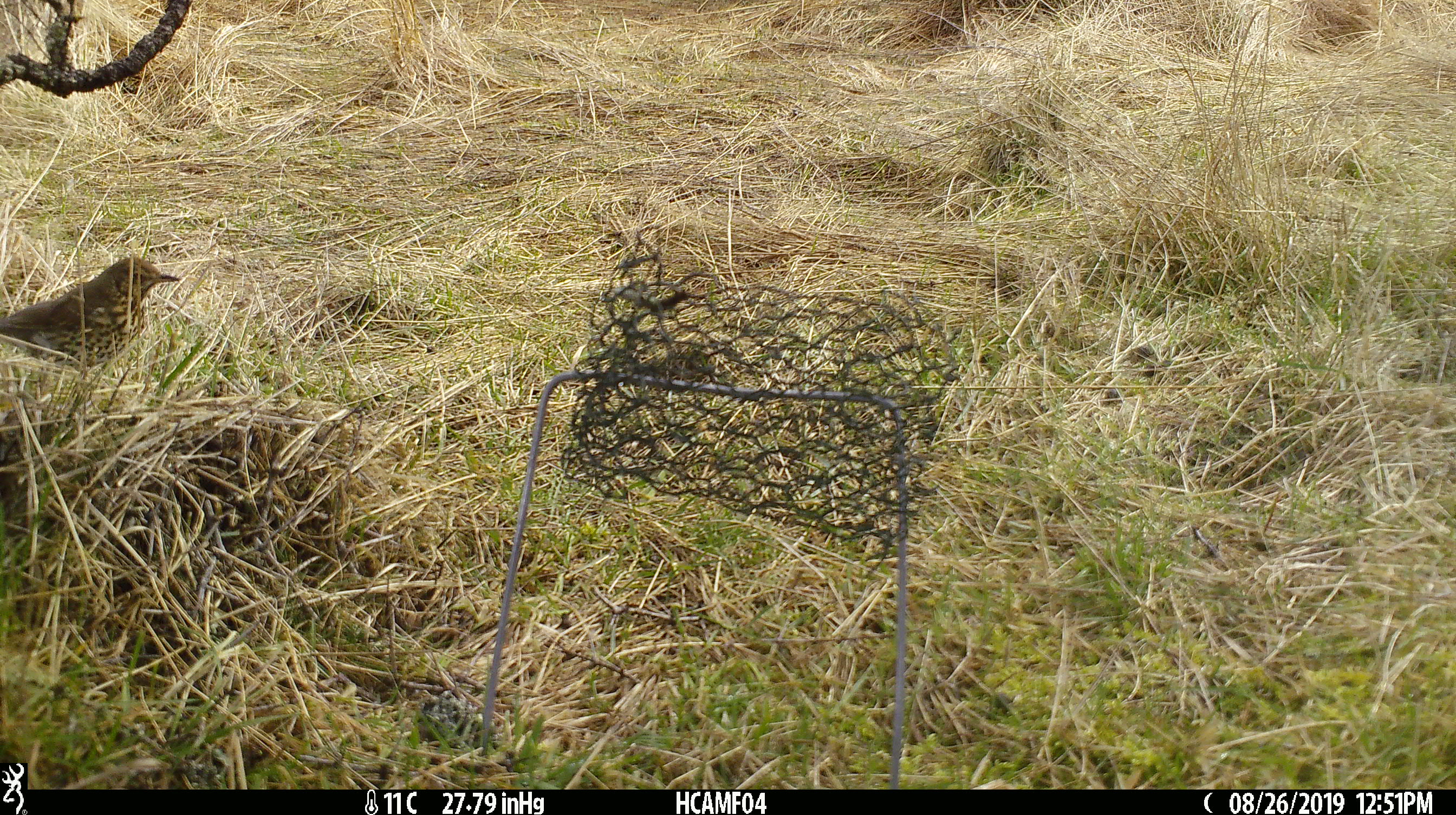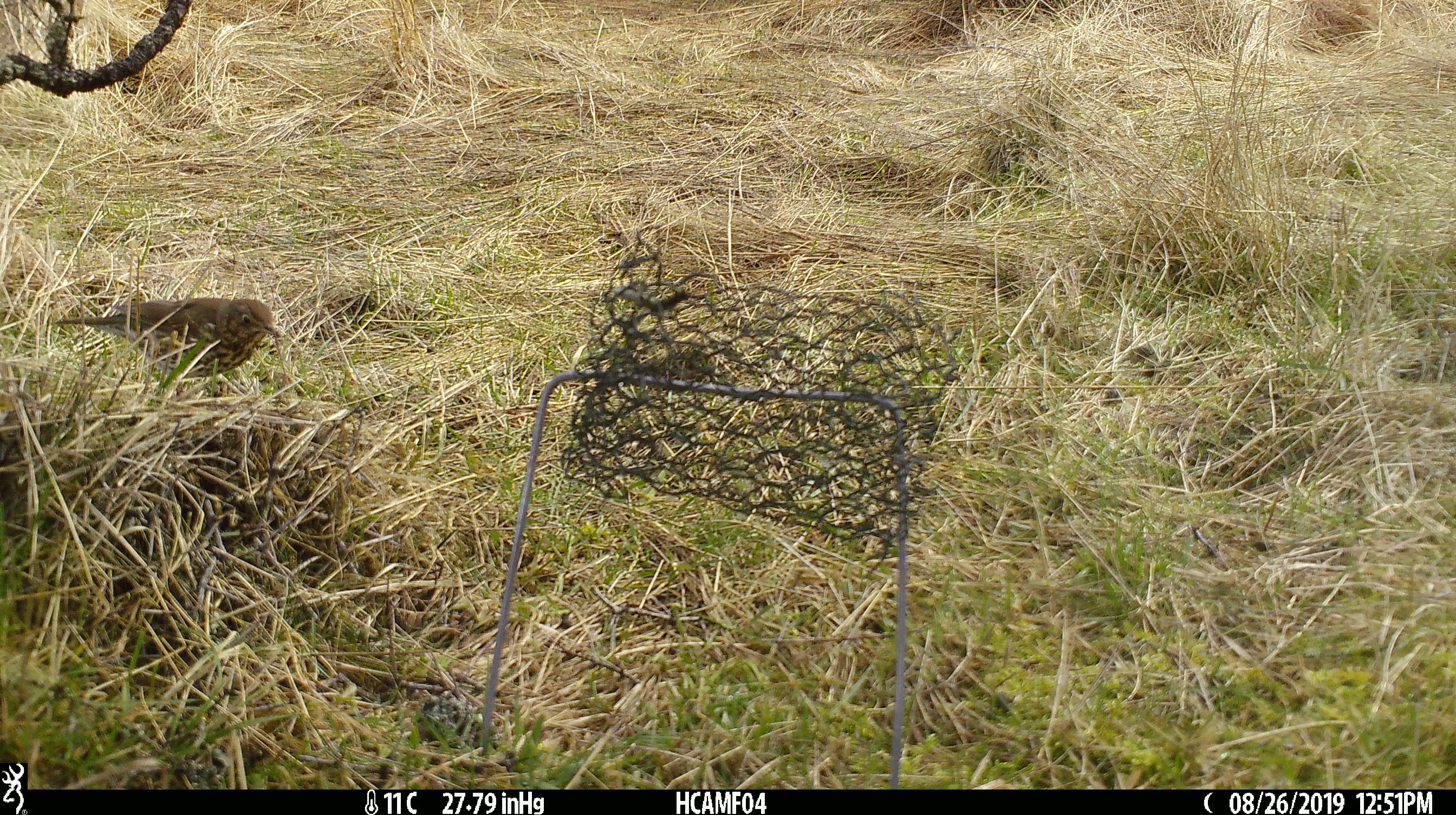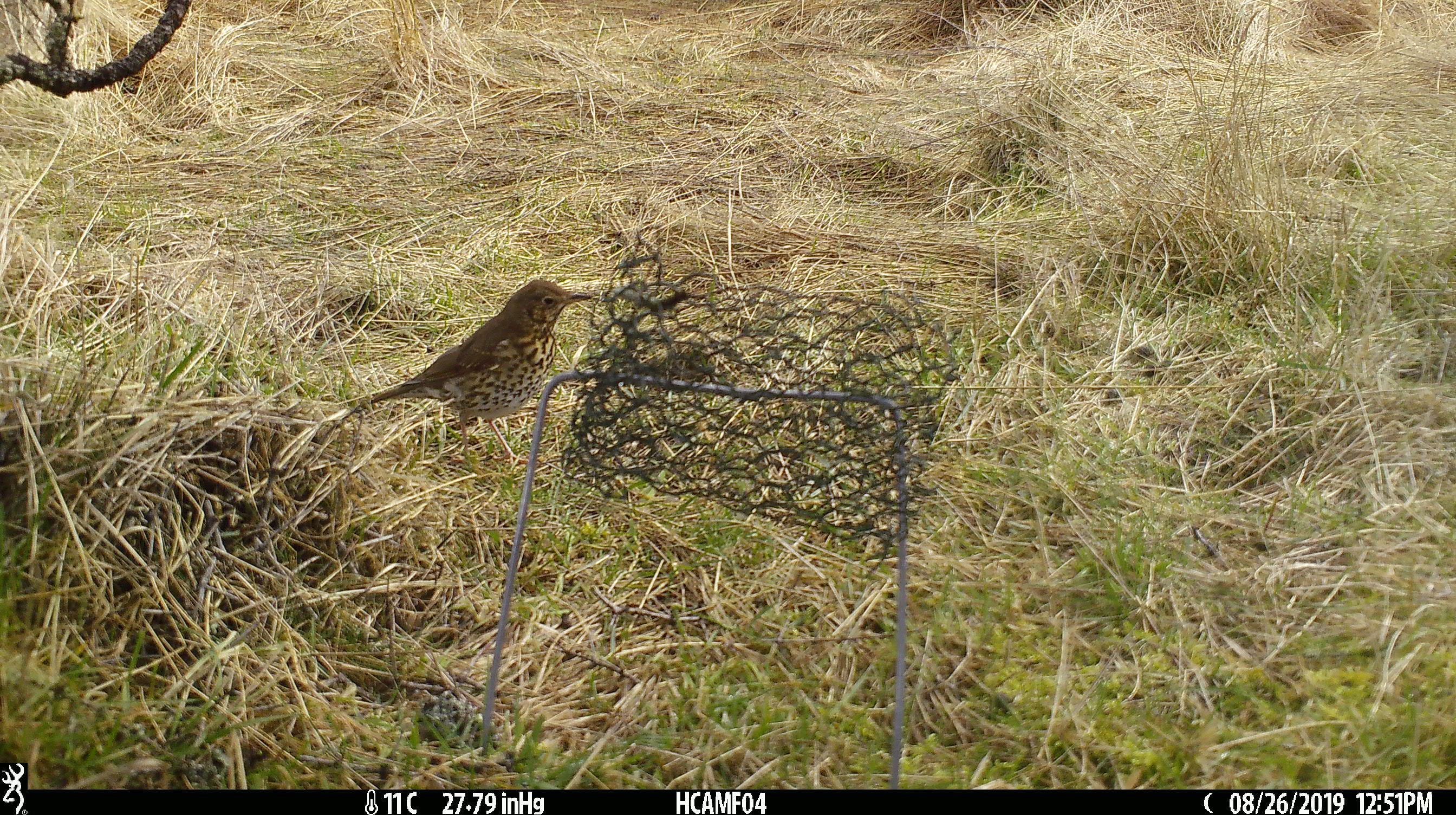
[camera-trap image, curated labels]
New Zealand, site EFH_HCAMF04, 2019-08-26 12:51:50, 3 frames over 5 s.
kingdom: Animalia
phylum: Chordata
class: Aves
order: Passeriformes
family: Turdidae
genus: Turdus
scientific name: Turdus philomelos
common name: song thrush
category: thrush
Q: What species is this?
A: Thrush (song thrush) (Turdus philomelos).